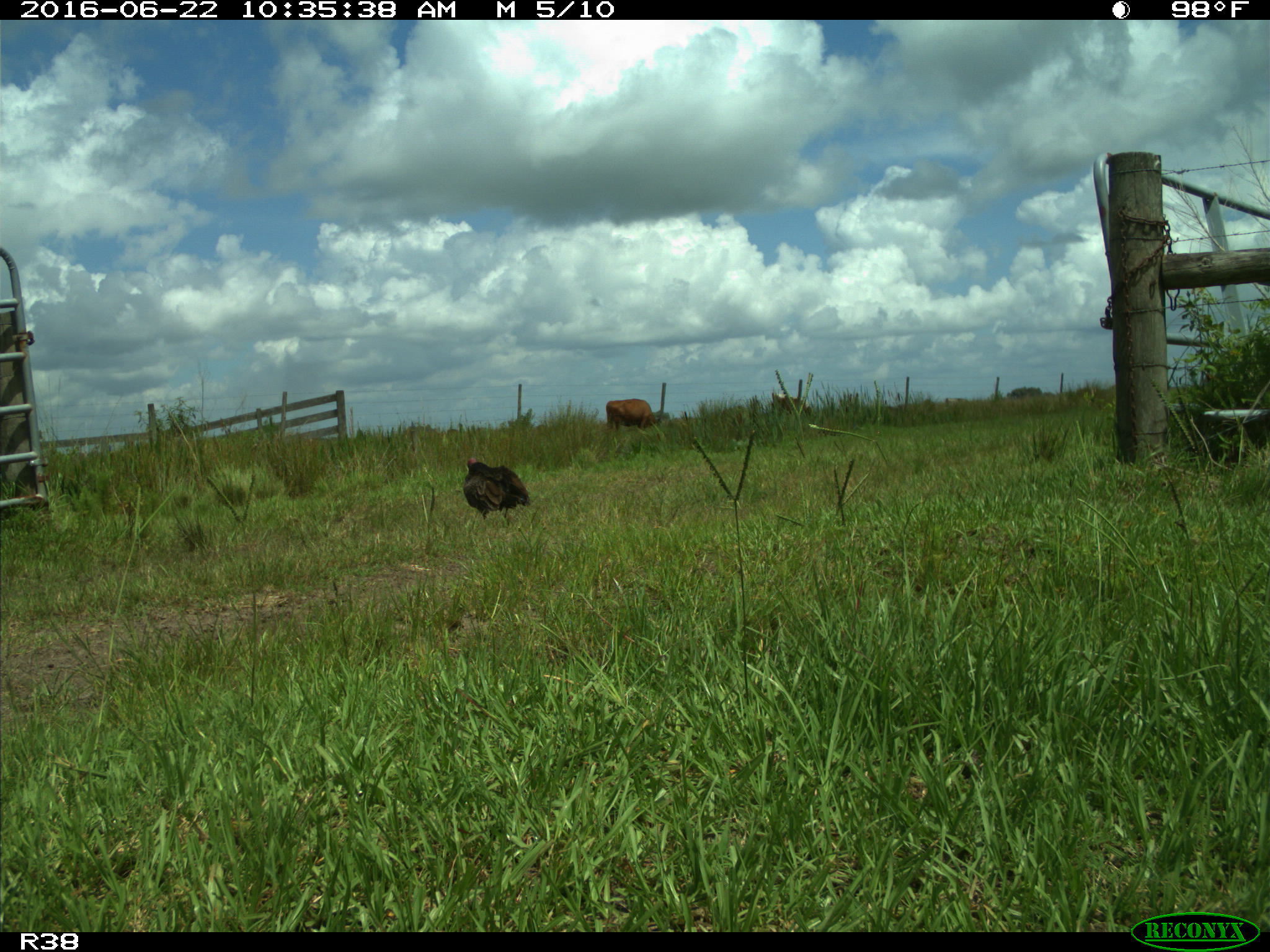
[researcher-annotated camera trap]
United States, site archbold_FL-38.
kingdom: Animalia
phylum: Chordata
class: Mammalia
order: Artiodactyla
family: Bovidae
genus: Bos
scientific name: Bos taurus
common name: domestic cow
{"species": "Bos taurus (domestic cow)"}